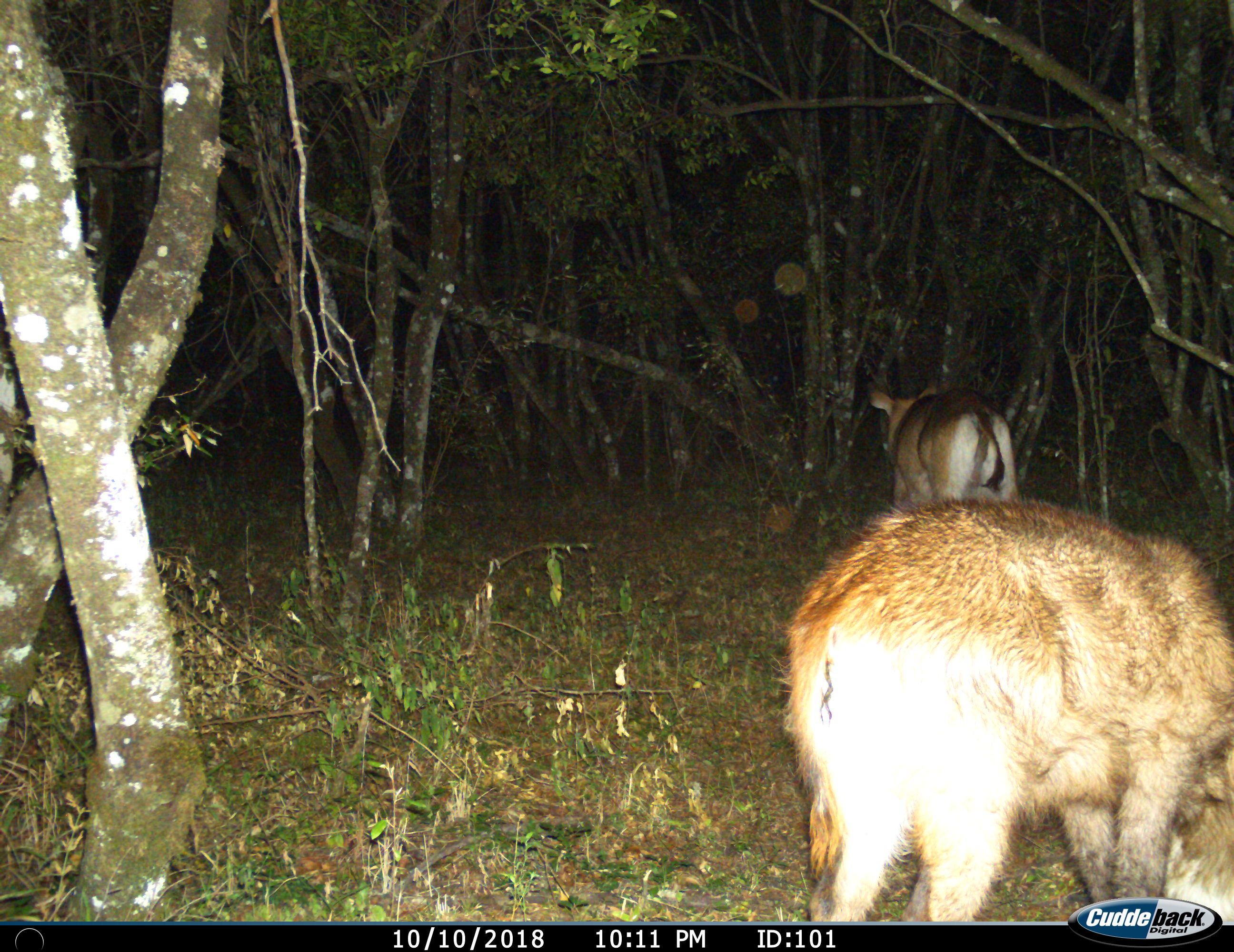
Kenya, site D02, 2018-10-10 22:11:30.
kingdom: Animalia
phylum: Chordata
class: Mammalia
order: Artiodactyla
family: Bovidae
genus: Kobus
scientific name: Kobus ellipsiprymnus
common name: waterbuck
Waterbuck (Kobus ellipsiprymnus), count 2. Behavior (volunteer vote fractions): standing 40%, resting 0%, moving 40%, interacting 0%. Young present (vote fraction): 20%. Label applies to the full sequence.